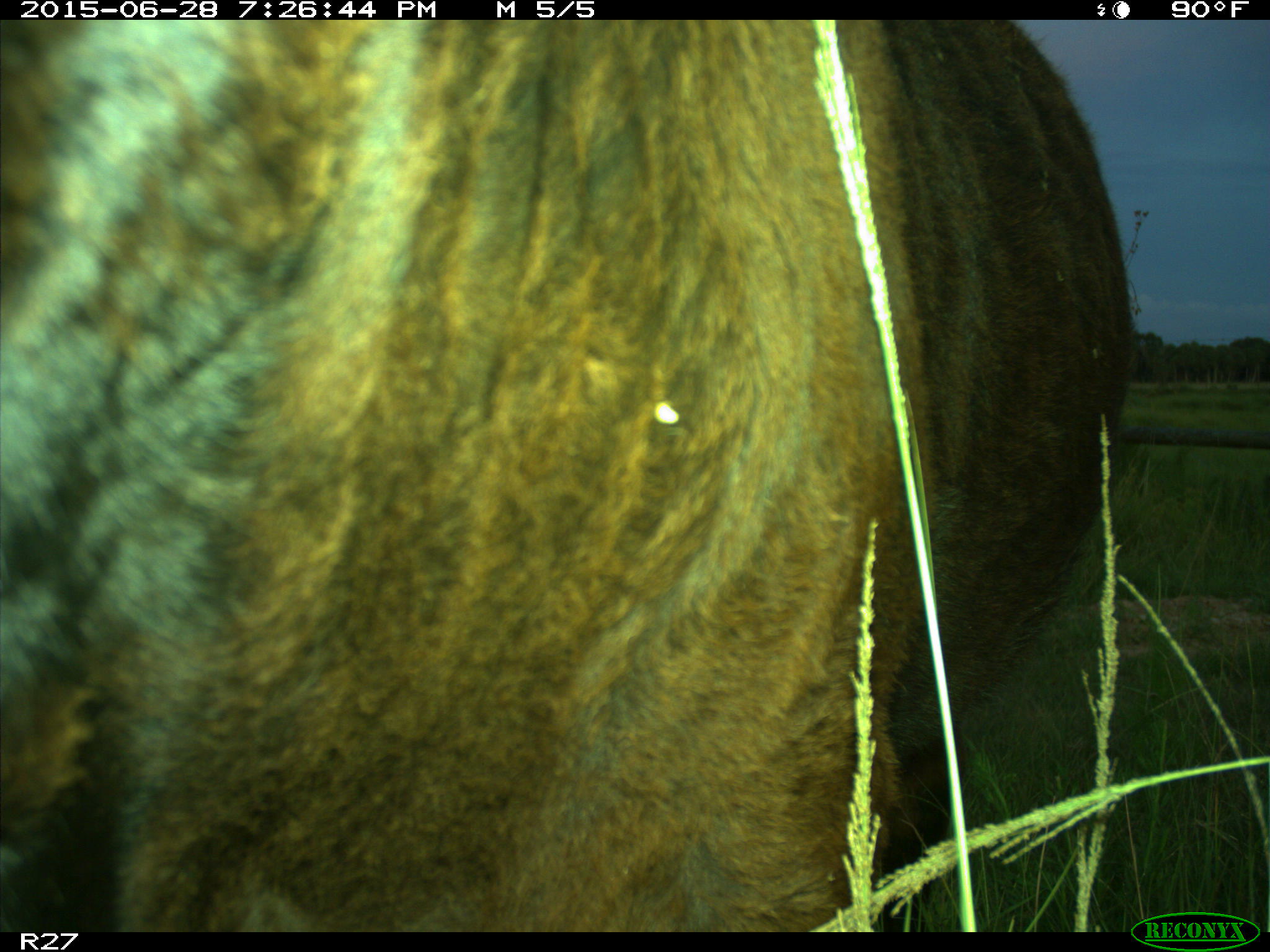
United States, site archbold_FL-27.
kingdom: Animalia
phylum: Chordata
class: Mammalia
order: Artiodactyla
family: Bovidae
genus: Bos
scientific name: Bos taurus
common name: domestic cow